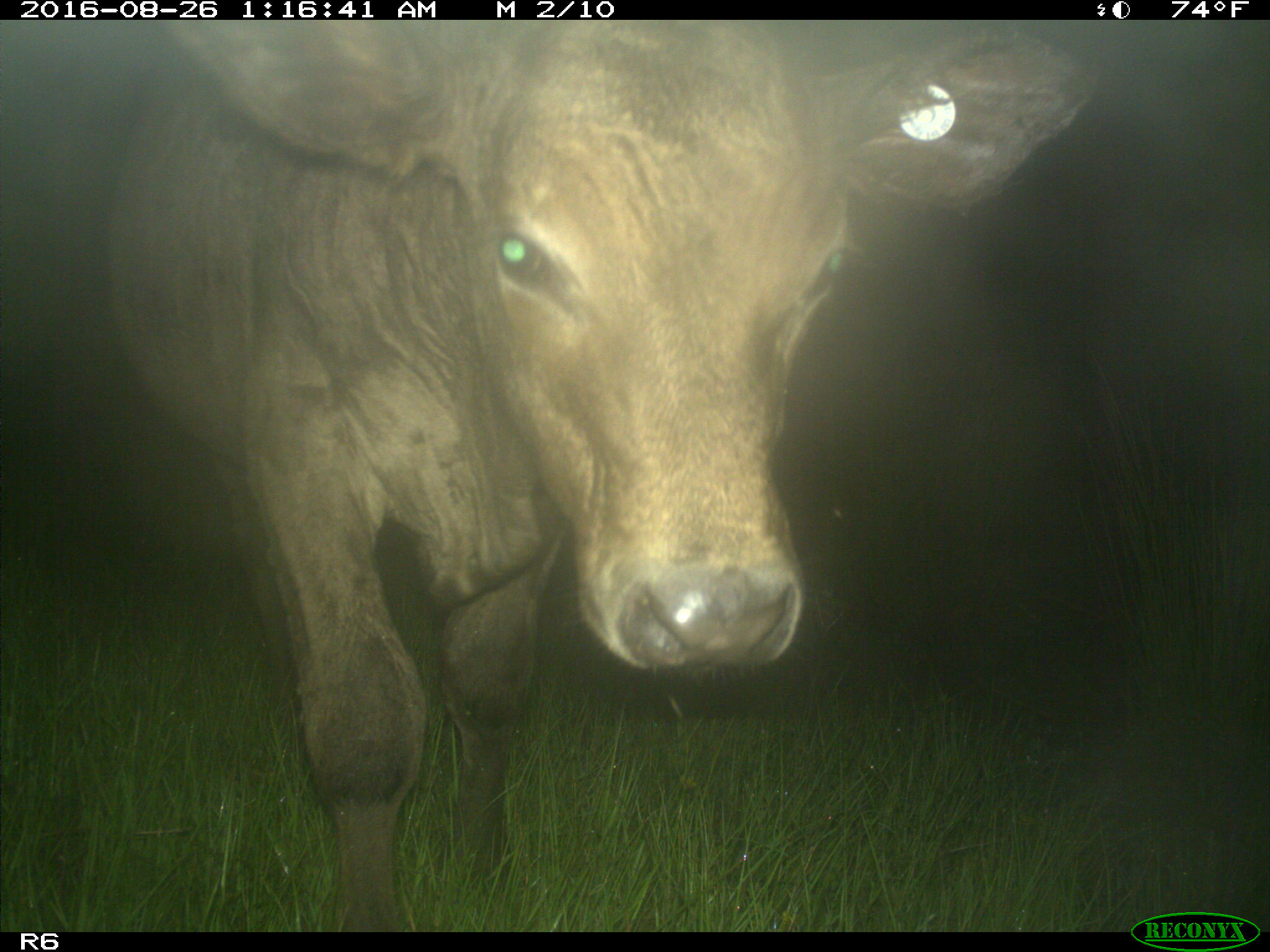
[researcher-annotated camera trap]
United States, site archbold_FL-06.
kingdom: Animalia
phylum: Chordata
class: Mammalia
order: Artiodactyla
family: Bovidae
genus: Bos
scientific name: Bos taurus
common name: domestic cow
Bos taurus (domestic cow).